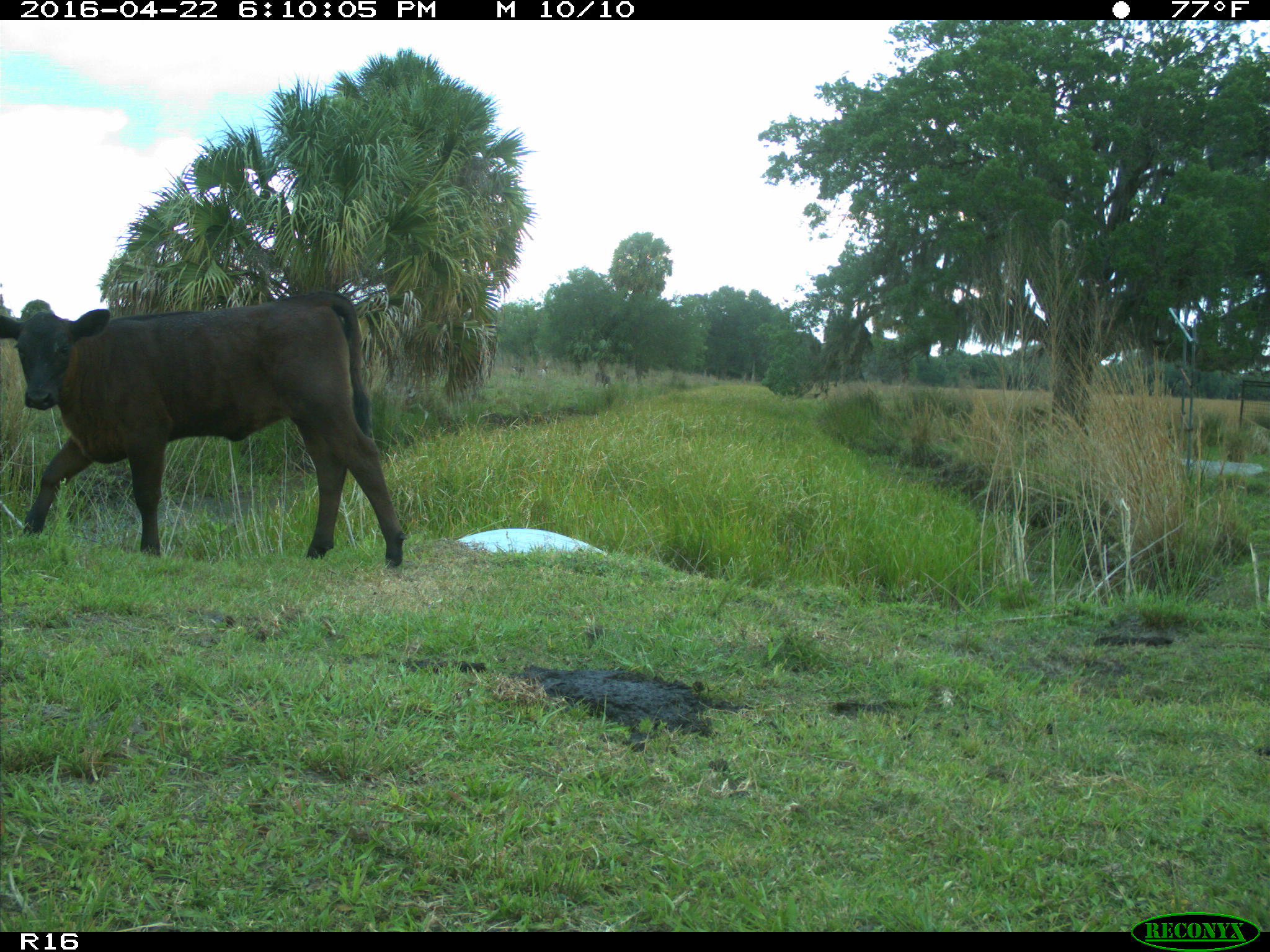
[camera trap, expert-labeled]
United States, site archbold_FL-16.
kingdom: Animalia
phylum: Chordata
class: Mammalia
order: Artiodactyla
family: Bovidae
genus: Bos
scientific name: Bos taurus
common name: domestic cow